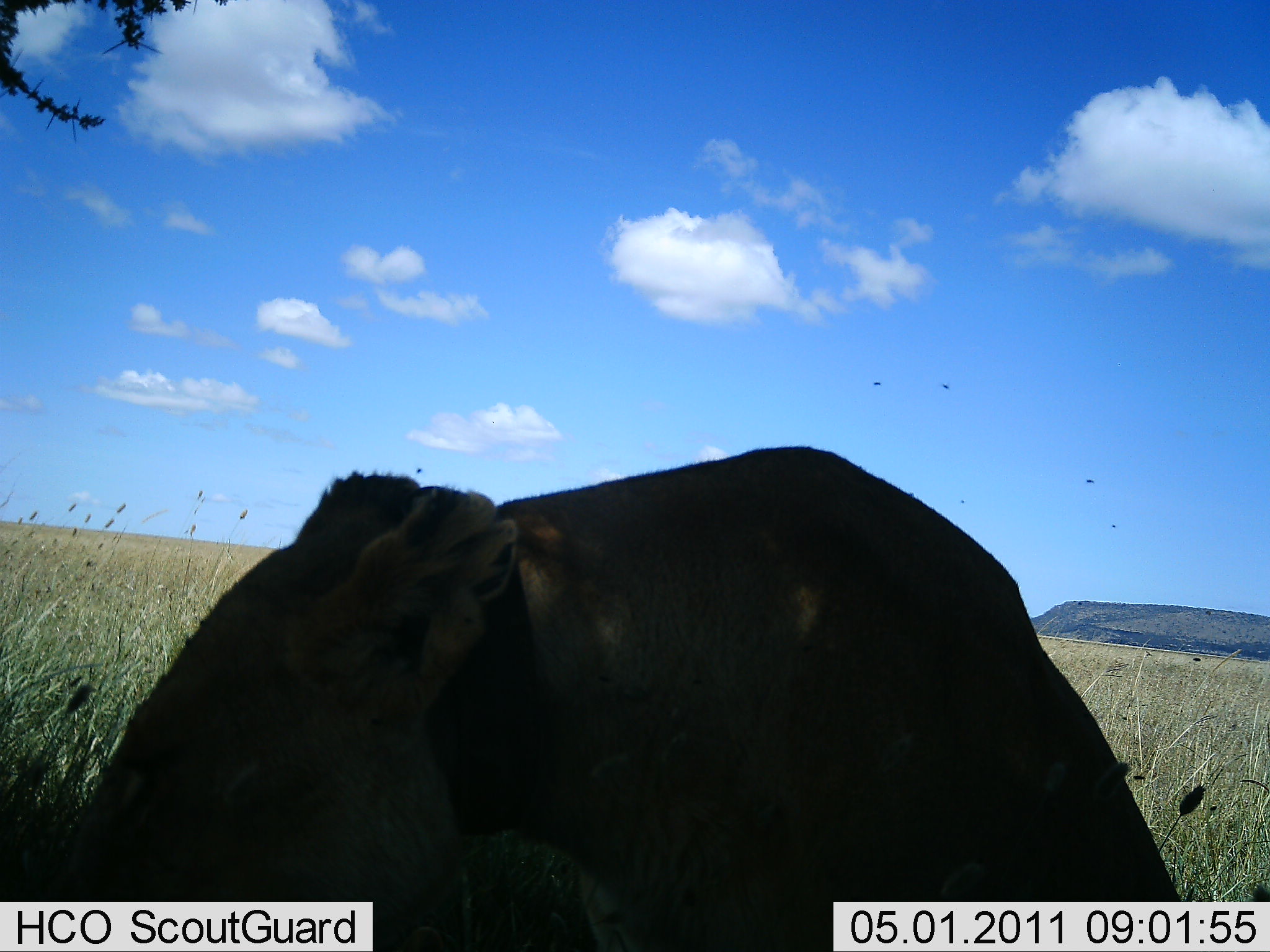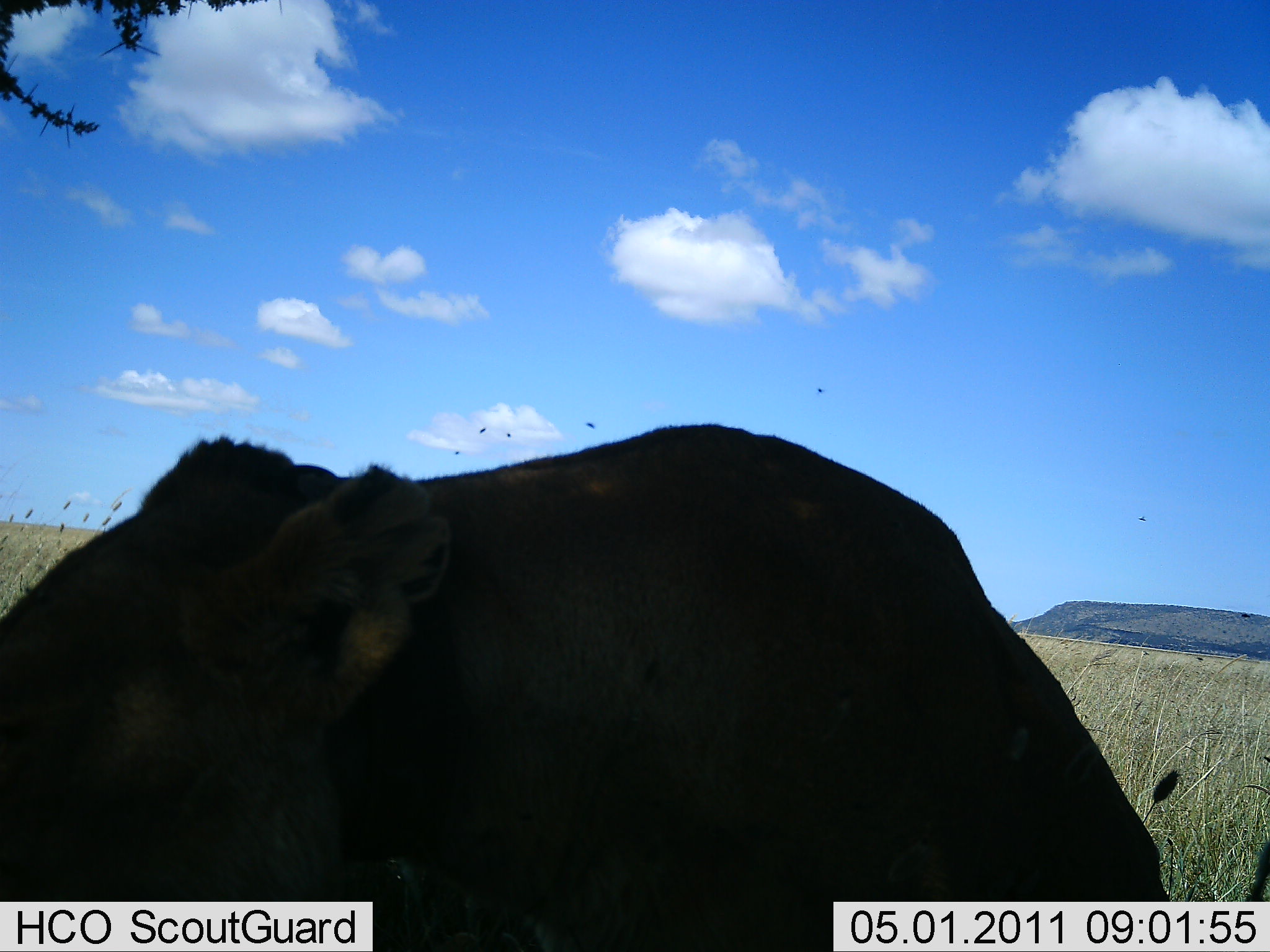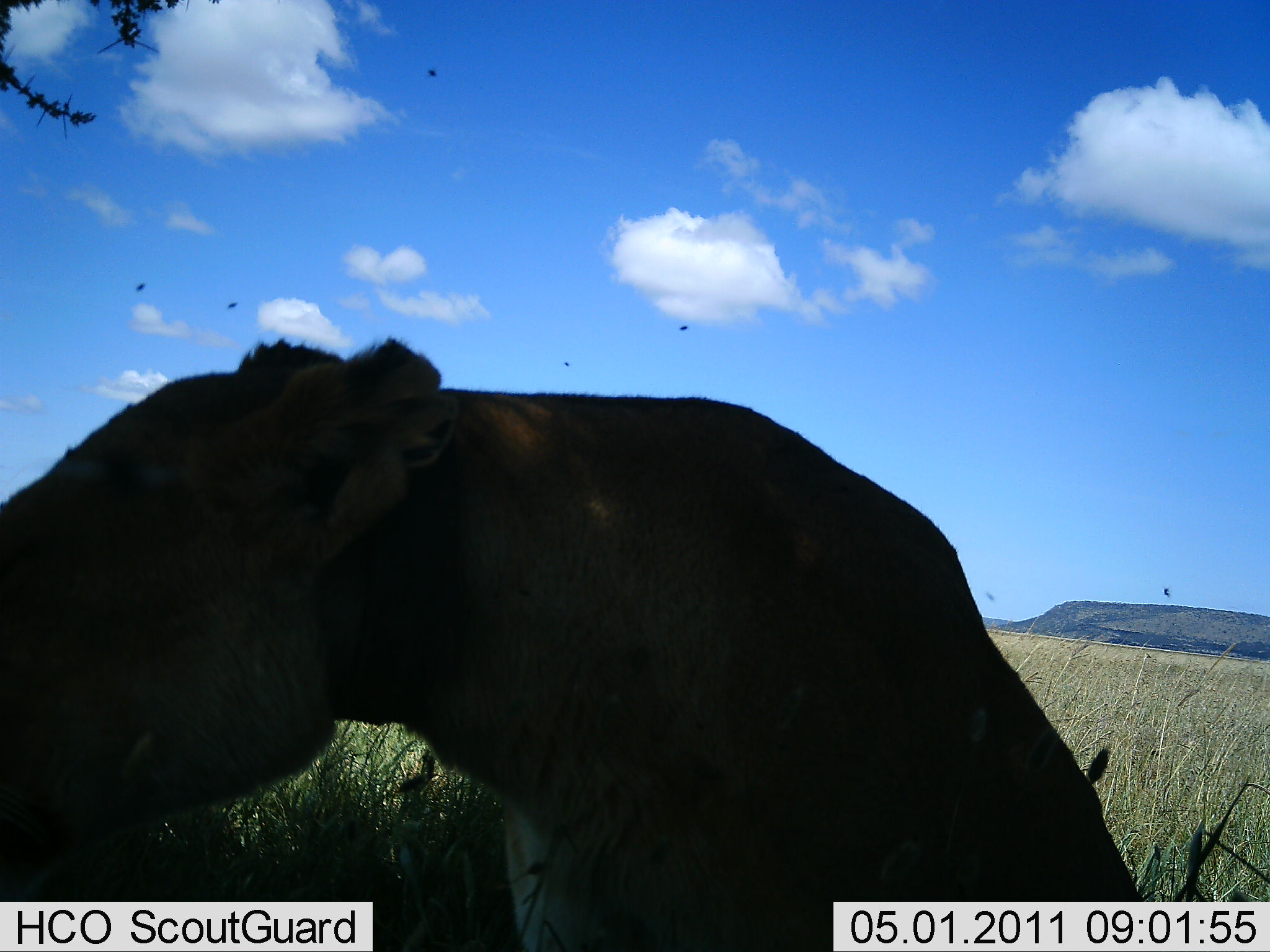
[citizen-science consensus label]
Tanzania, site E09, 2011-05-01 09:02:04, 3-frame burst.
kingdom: Animalia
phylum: Chordata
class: Mammalia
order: Carnivora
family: Felidae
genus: Panthera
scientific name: Panthera leo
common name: lion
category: lionfemale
Lionfemale (lion) (Panthera leo), count 1. Behavior (volunteer vote fractions): standing 8%, resting 69%, moving 15%, interacting 15%. Young present (vote fraction): 0%. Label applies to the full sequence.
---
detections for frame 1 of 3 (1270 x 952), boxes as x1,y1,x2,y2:
animal: 73,441,1187,952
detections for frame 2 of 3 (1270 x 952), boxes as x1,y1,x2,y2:
animal: 0,424,1169,952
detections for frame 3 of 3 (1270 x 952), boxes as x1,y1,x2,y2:
animal: 0,336,1145,952